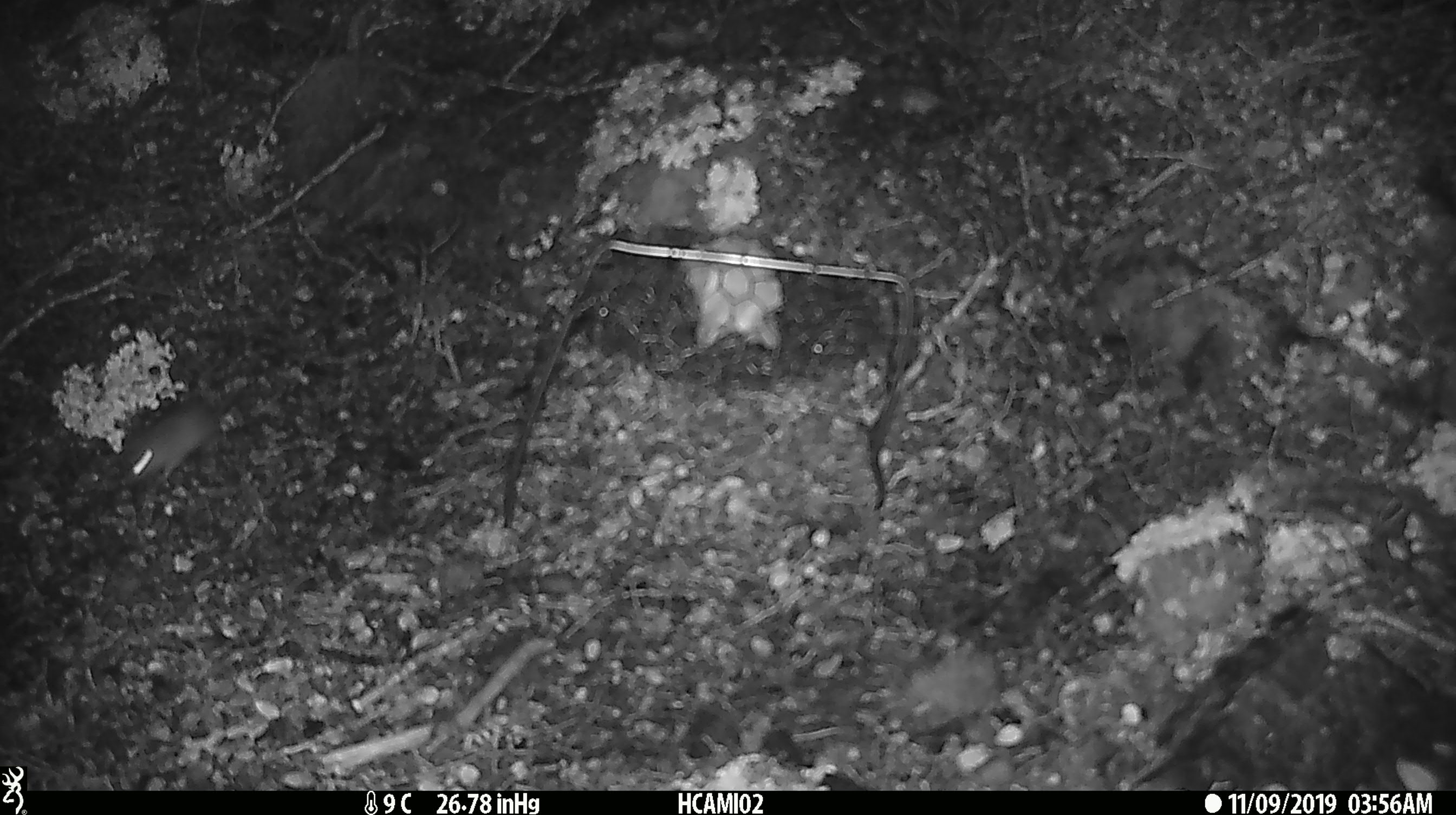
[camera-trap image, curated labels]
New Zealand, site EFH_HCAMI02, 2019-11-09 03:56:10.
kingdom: Animalia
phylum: Chordata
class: Mammalia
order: Rodentia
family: Muridae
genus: Mus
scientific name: Mus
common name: mouse